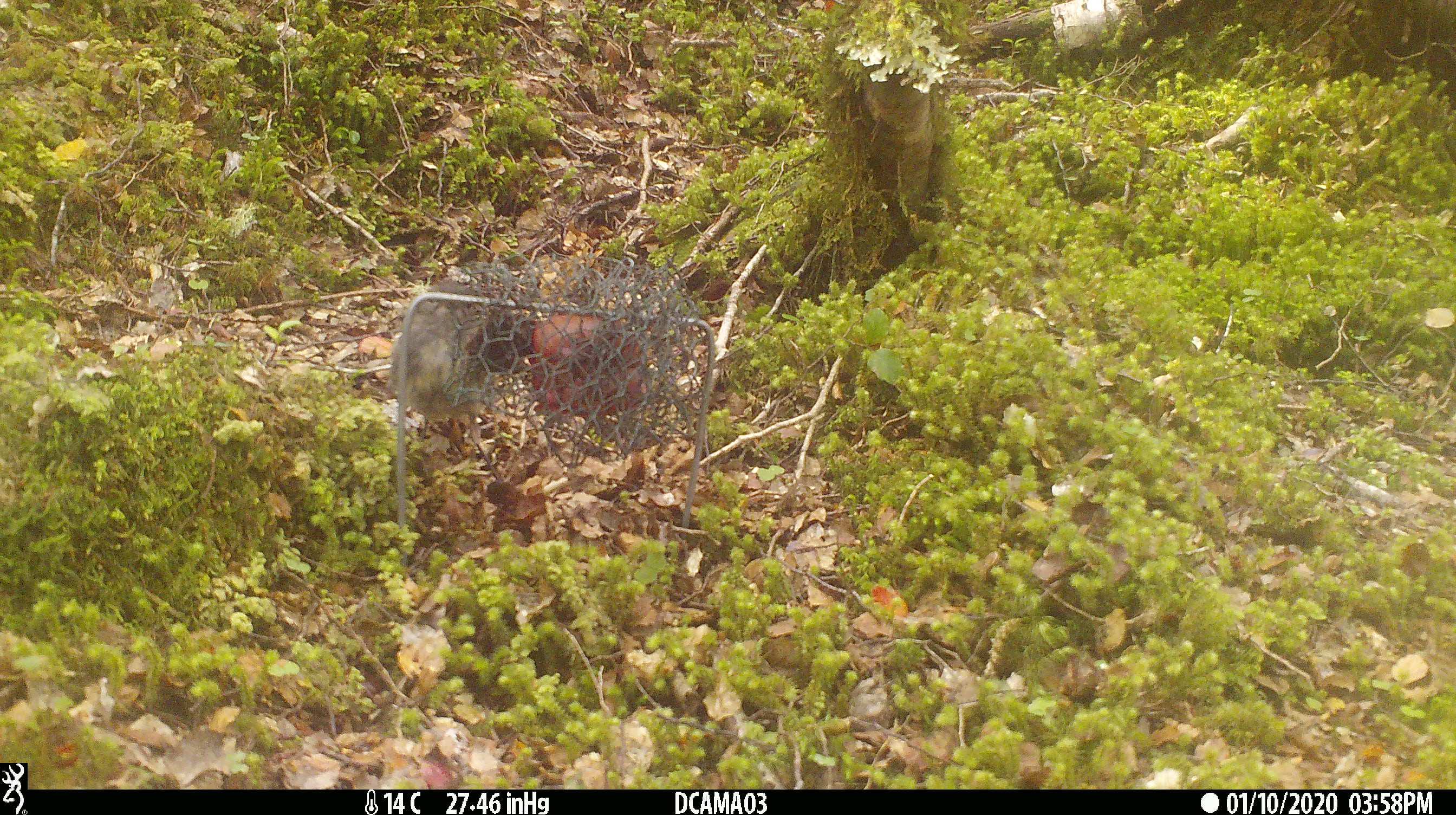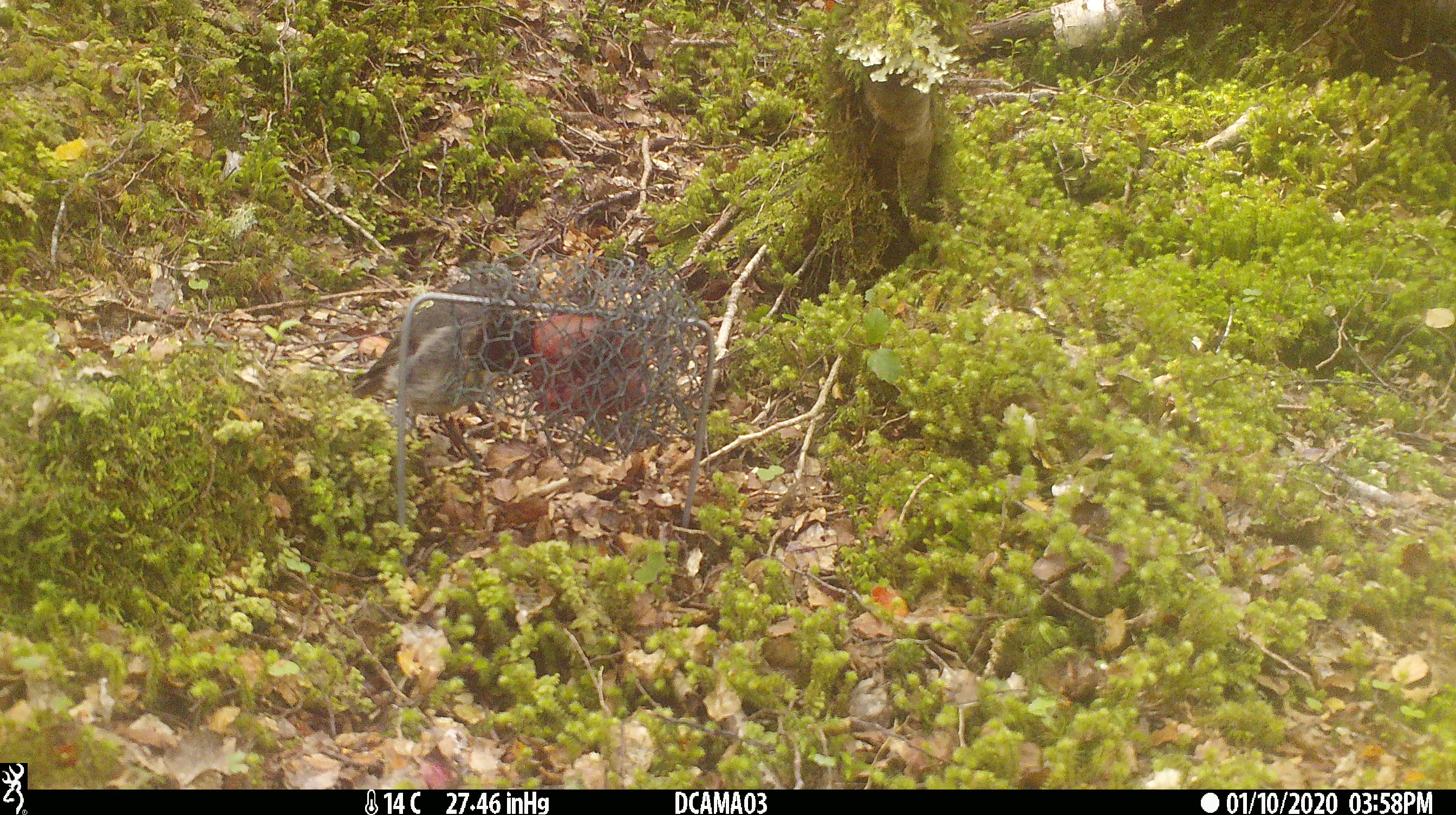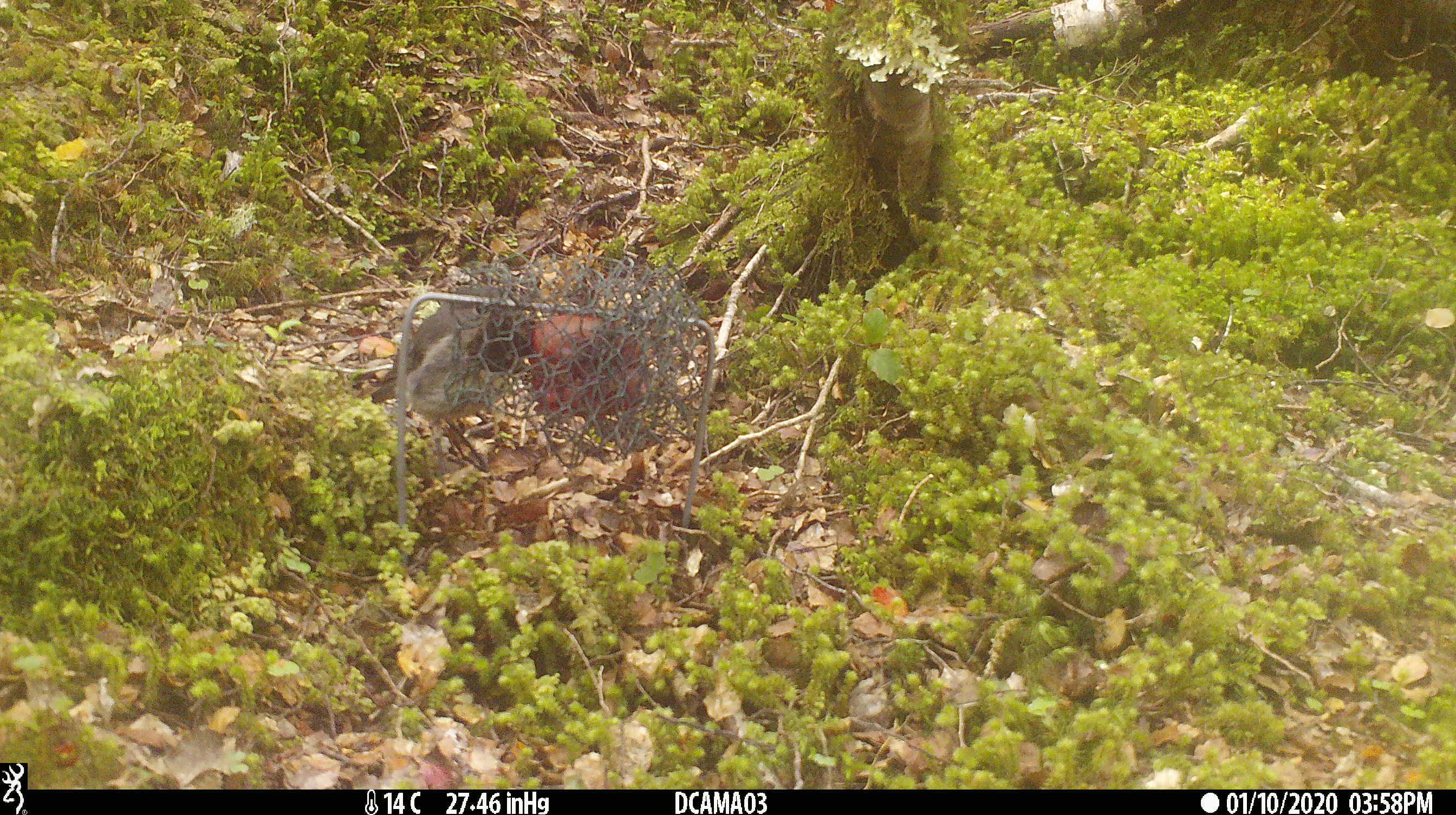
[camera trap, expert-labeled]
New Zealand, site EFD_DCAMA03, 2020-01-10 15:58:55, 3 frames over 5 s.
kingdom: Animalia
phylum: Chordata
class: Aves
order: Passeriformes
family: Petroicidae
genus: Petroica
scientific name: Petroica australis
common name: new zealand robin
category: robin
Robin (new zealand robin) (Petroica australis).